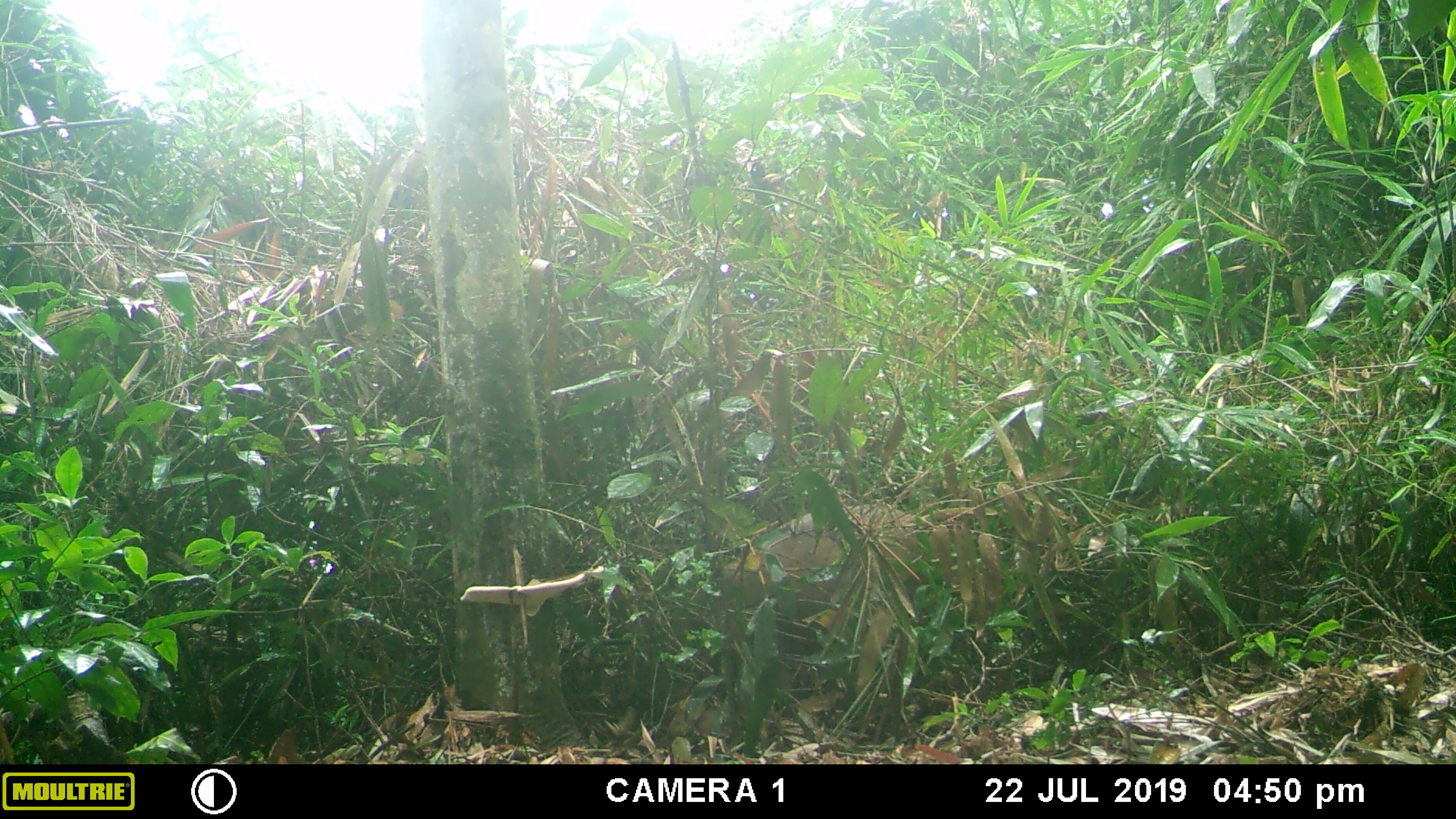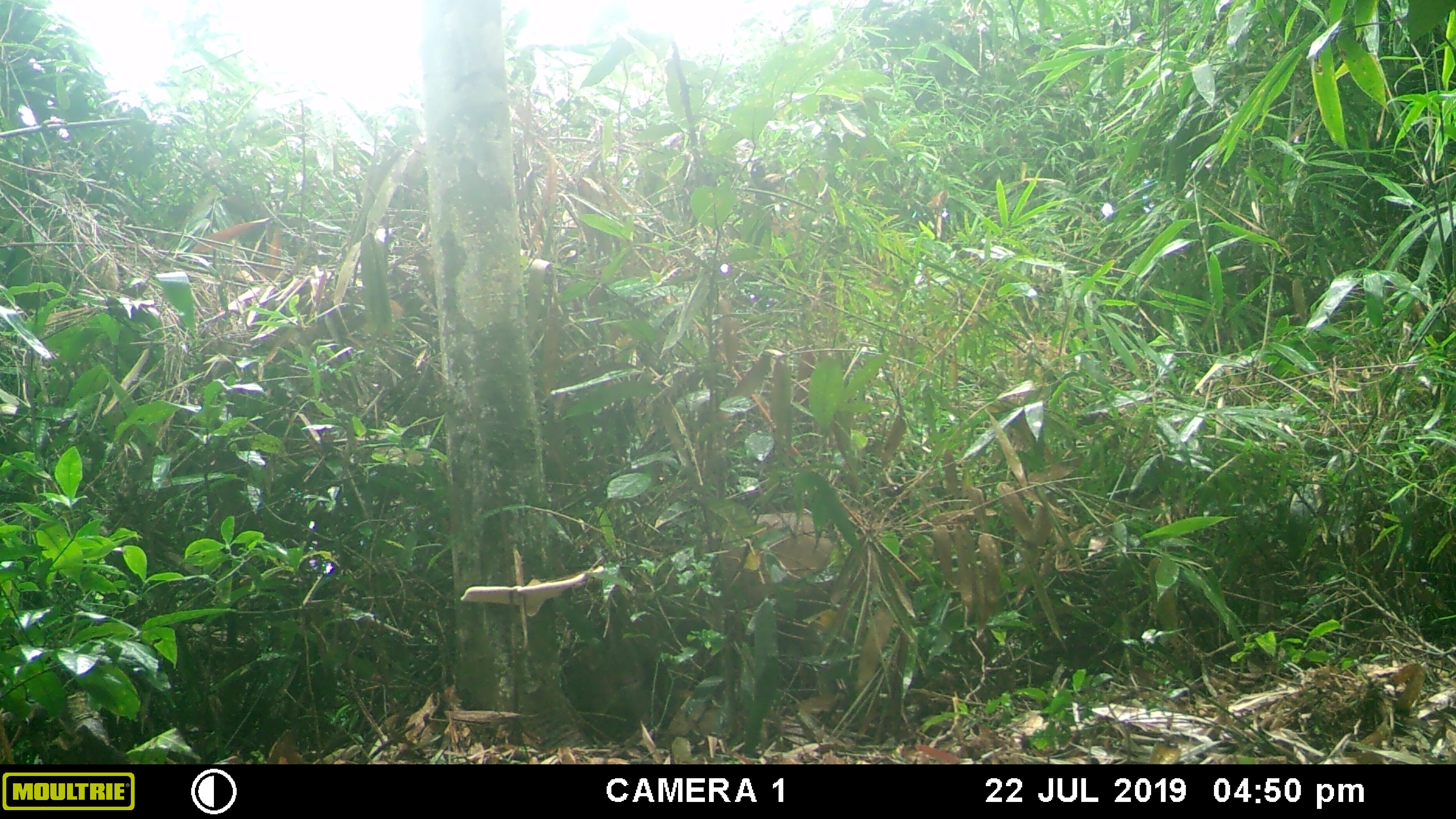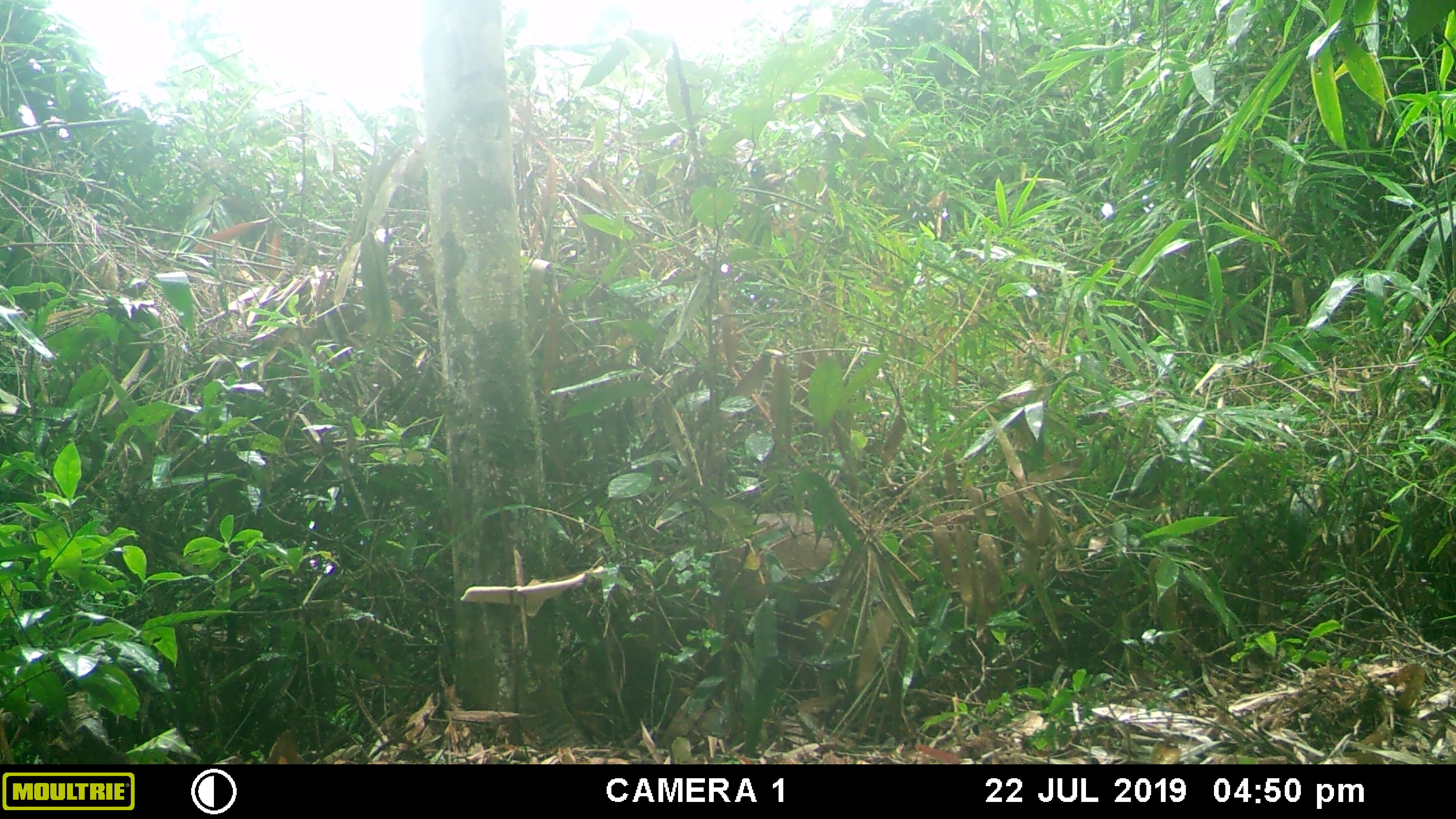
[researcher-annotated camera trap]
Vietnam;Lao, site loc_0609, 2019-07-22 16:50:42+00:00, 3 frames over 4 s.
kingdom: Animalia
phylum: Chordata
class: Mammalia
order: Artiodactyla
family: Suidae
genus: Sus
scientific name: Sus scrofa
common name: eurasian wild pig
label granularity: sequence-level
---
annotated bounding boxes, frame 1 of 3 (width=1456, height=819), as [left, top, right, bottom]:
eurasian wild pig: [688, 504, 917, 642]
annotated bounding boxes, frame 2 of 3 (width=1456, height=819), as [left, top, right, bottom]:
eurasian wild pig: [622, 511, 865, 694]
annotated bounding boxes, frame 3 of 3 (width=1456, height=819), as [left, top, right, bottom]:
eurasian wild pig: [653, 511, 863, 699]